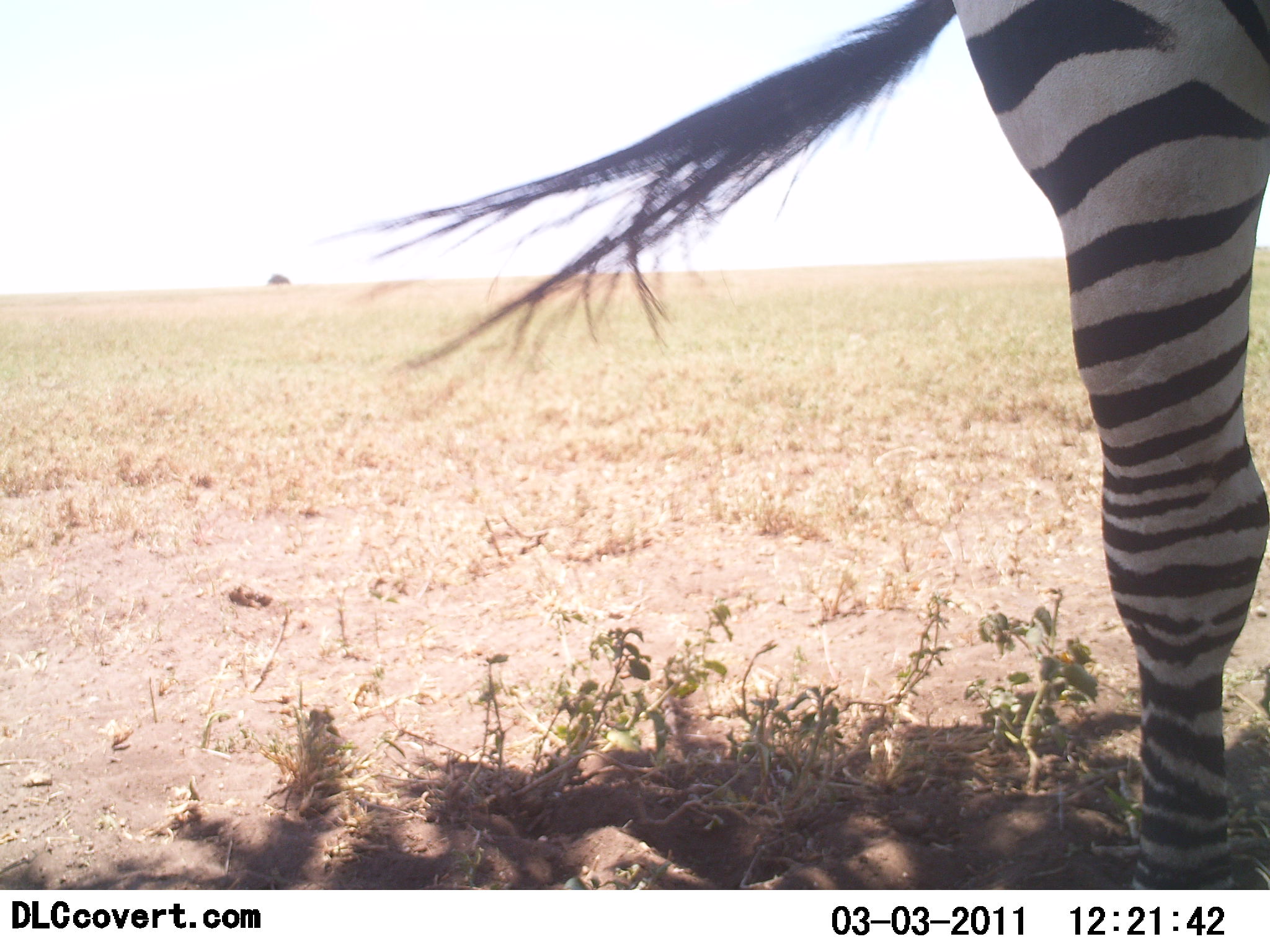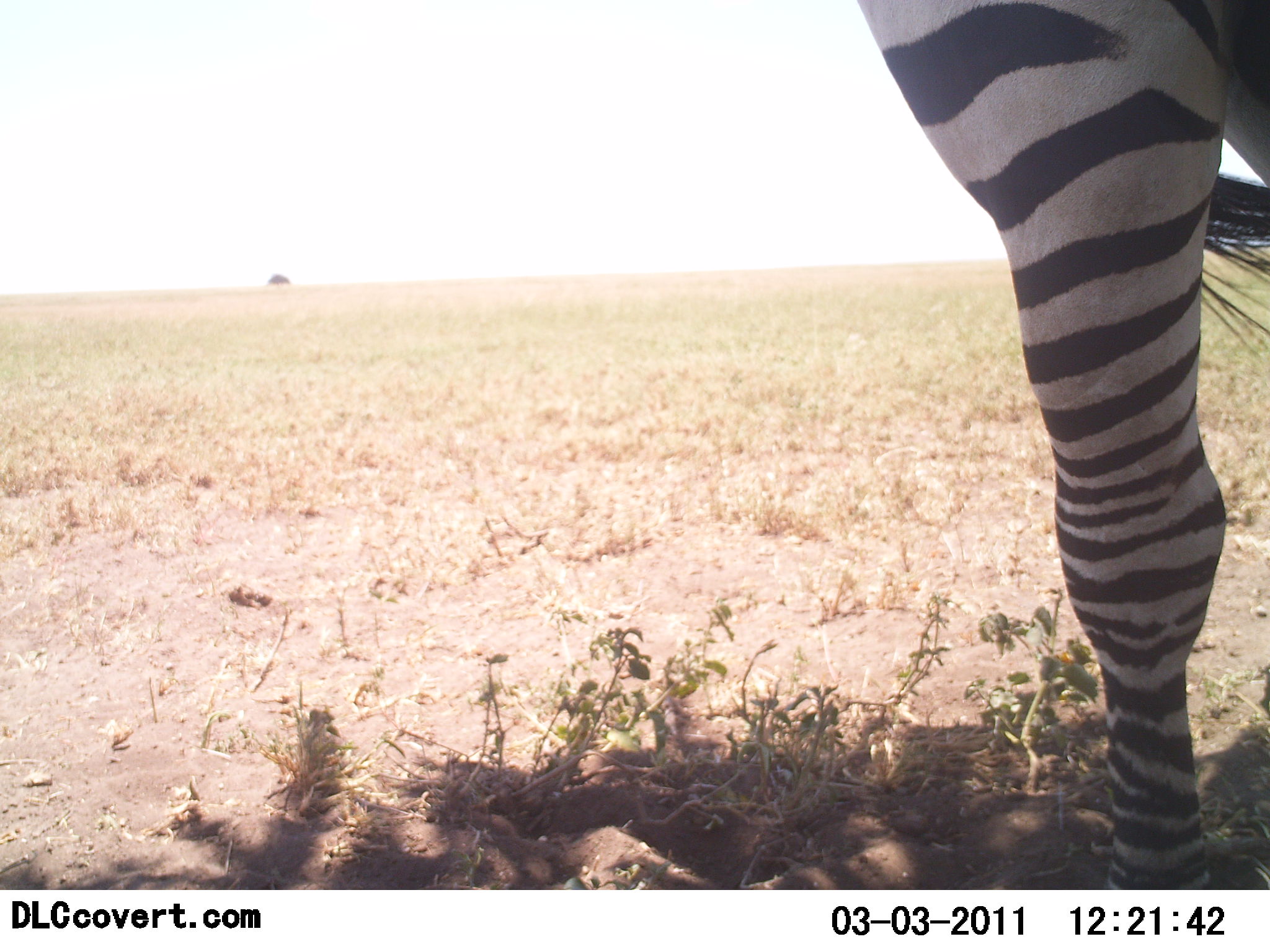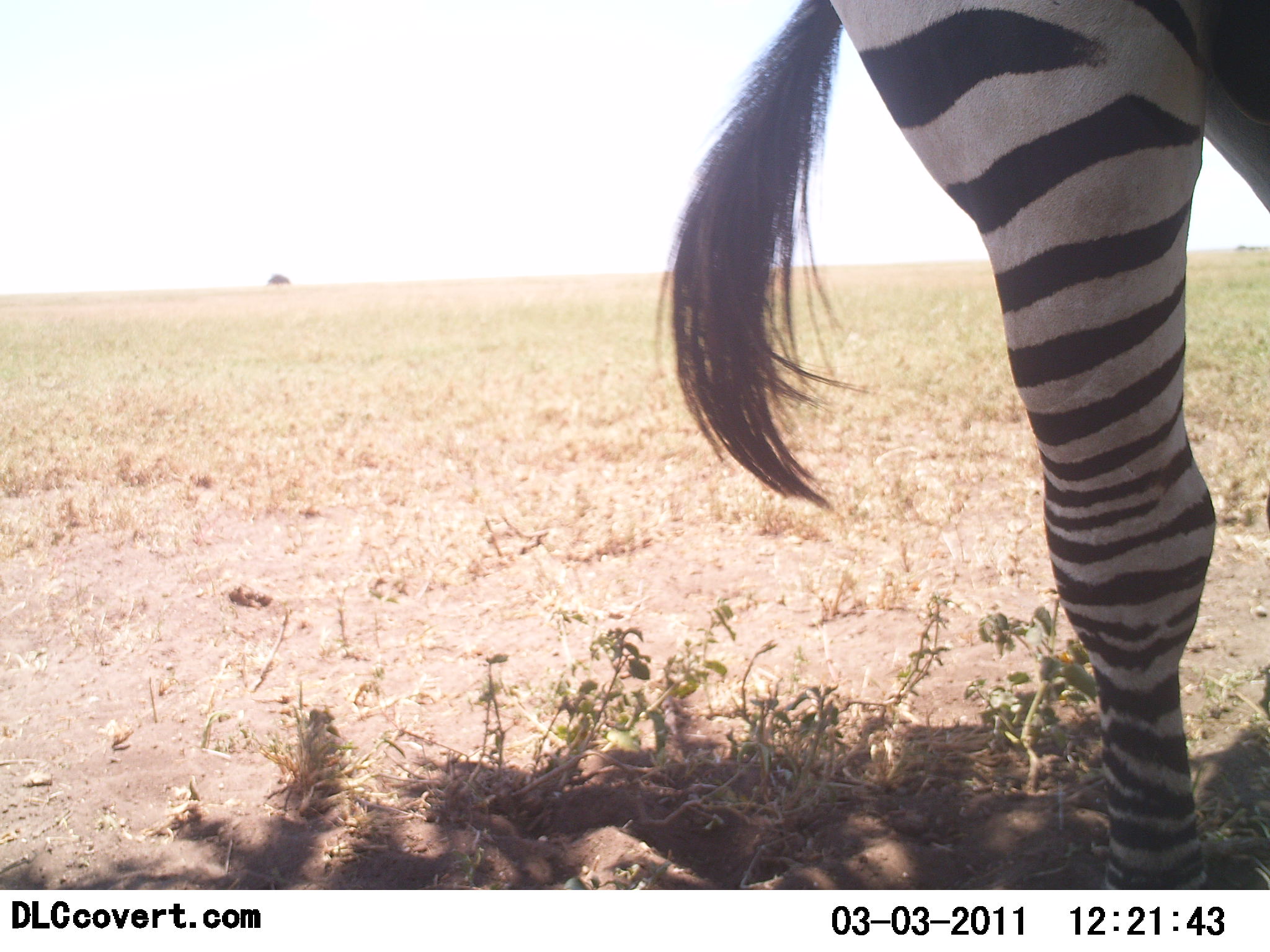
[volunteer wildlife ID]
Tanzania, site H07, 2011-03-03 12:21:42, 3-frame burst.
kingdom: Animalia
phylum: Chordata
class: Mammalia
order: Perissodactyla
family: Equidae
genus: Equus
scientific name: Equus quagga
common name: plains zebra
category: zebra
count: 1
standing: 75%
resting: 8%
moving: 17%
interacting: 0%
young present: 0%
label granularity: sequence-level